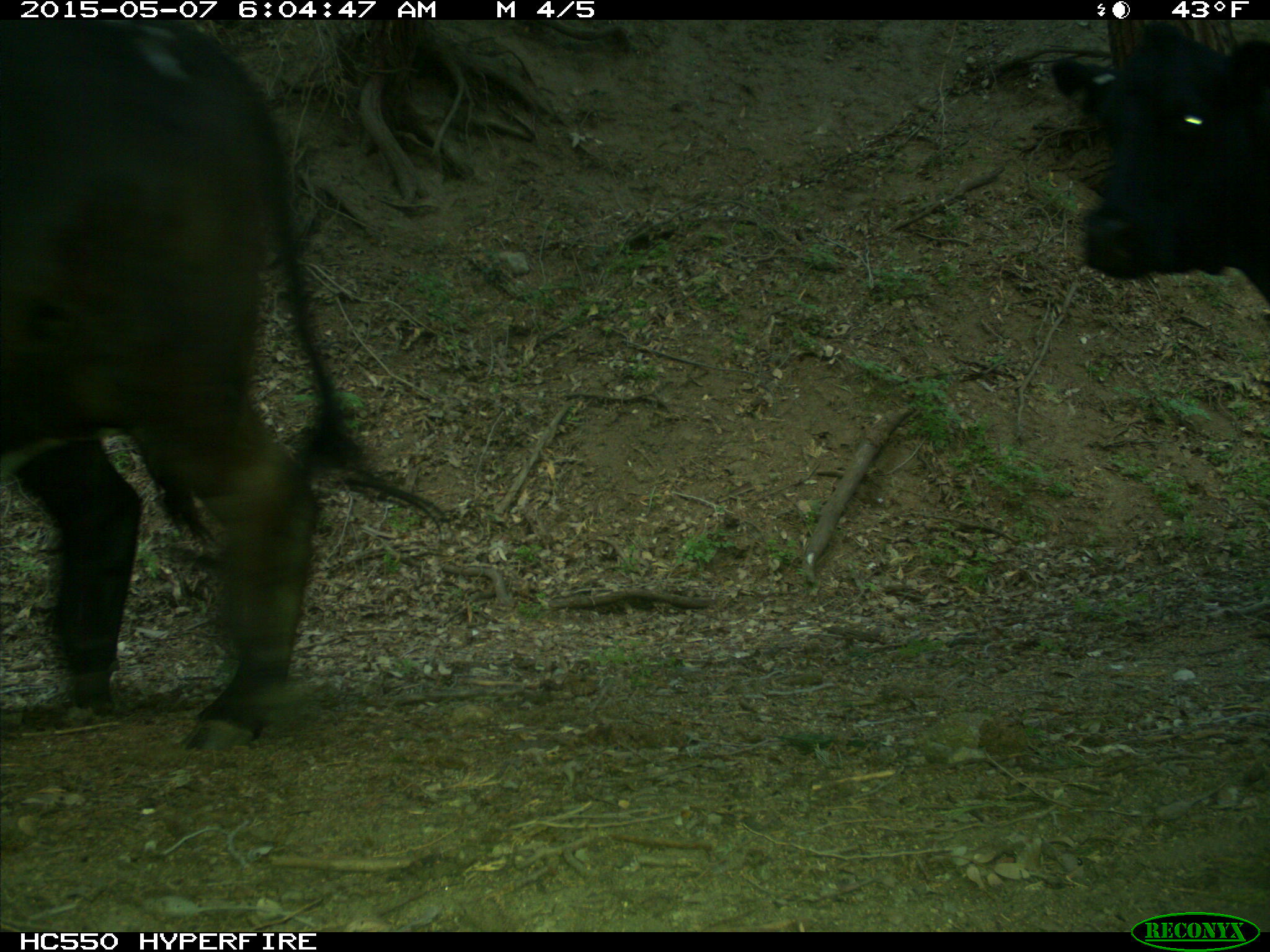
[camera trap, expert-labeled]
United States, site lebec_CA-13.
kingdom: Animalia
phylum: Chordata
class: Mammalia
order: Artiodactyla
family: Bovidae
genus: Bos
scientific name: Bos taurus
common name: domestic cow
Bos taurus (domestic cow).